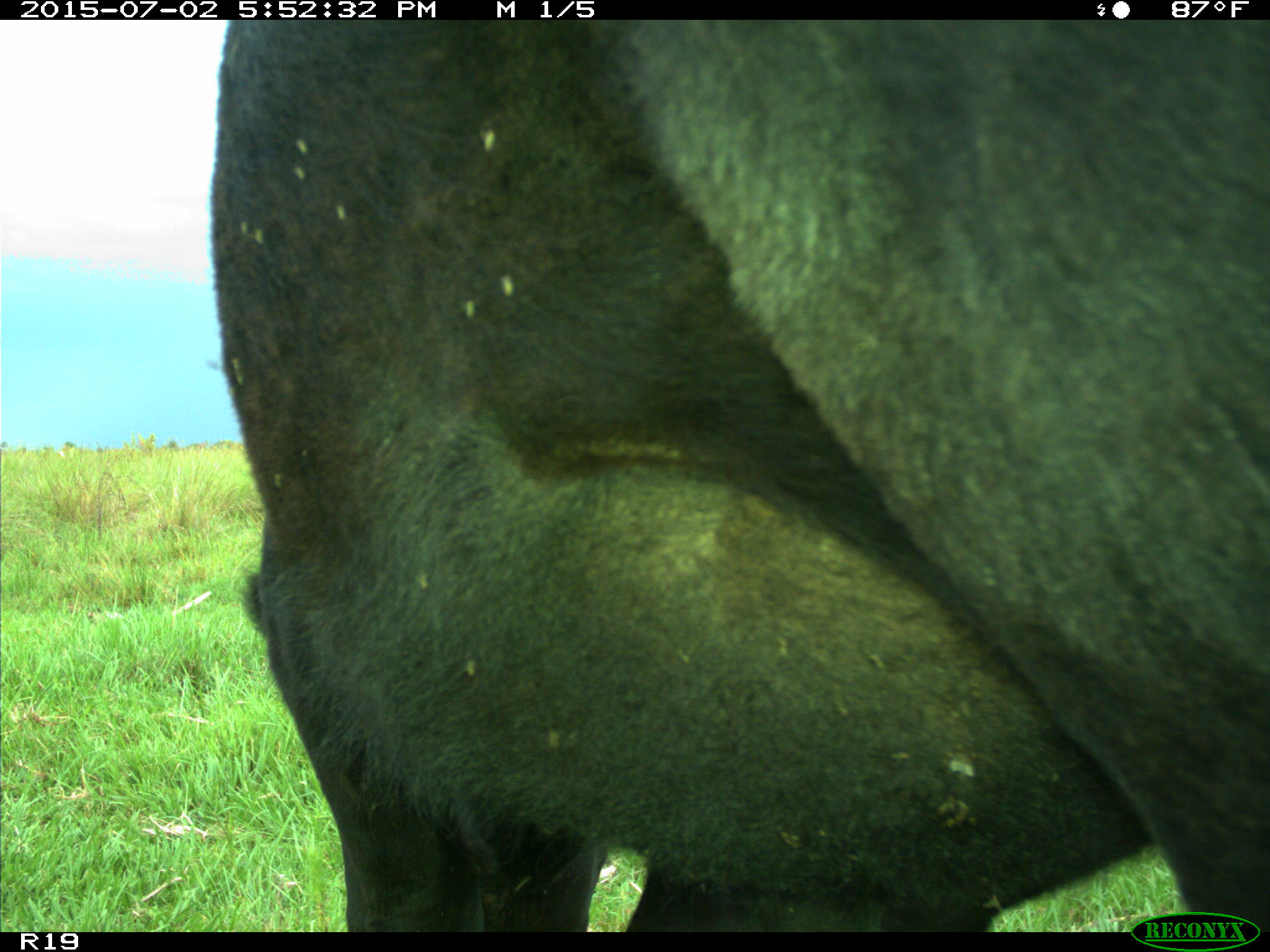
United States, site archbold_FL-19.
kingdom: Animalia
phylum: Chordata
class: Mammalia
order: Artiodactyla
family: Bovidae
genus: Bos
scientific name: Bos taurus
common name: domestic cow